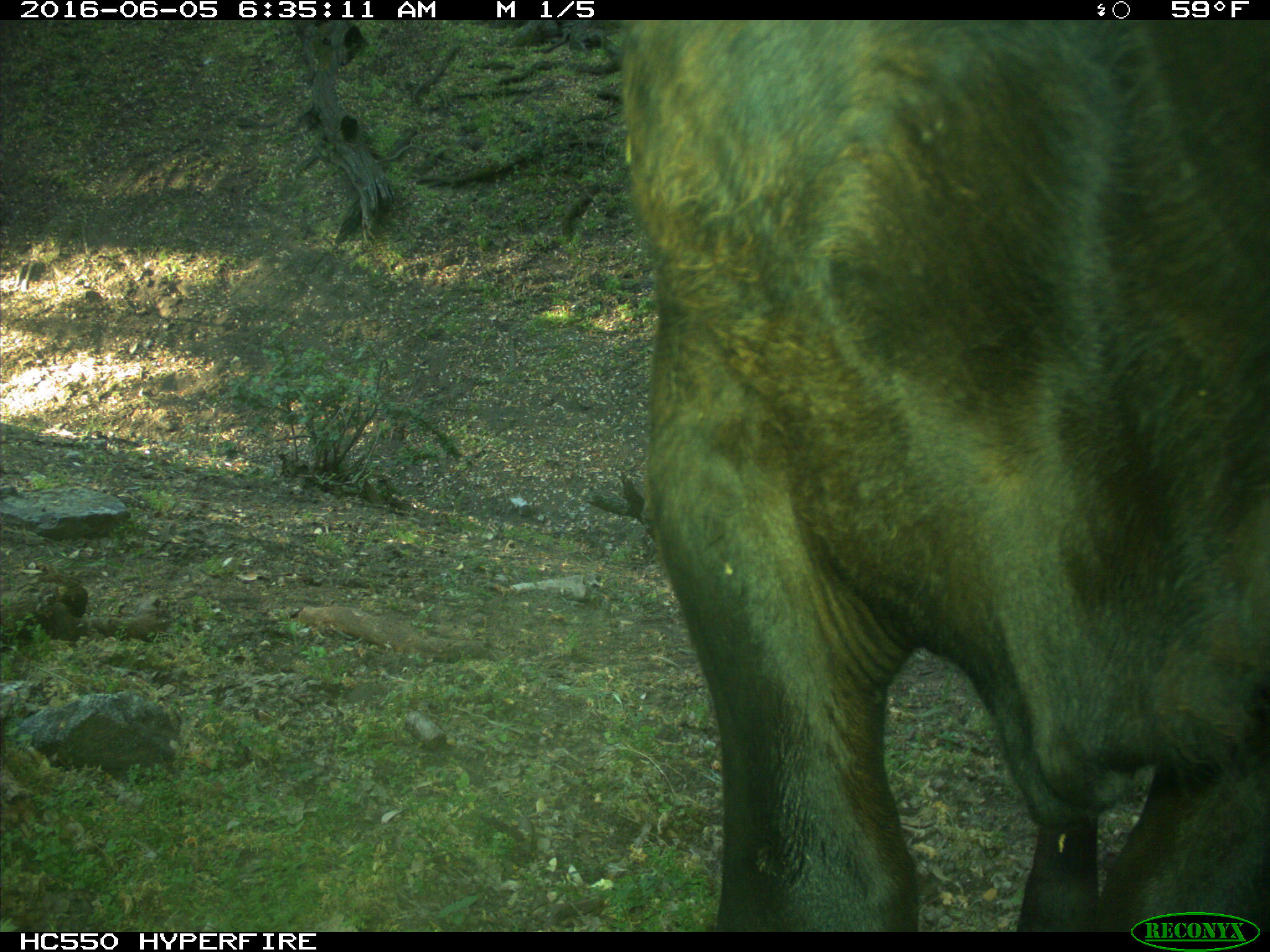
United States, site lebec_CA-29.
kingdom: Animalia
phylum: Chordata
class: Mammalia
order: Artiodactyla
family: Bovidae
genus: Bos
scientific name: Bos taurus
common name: domestic cow